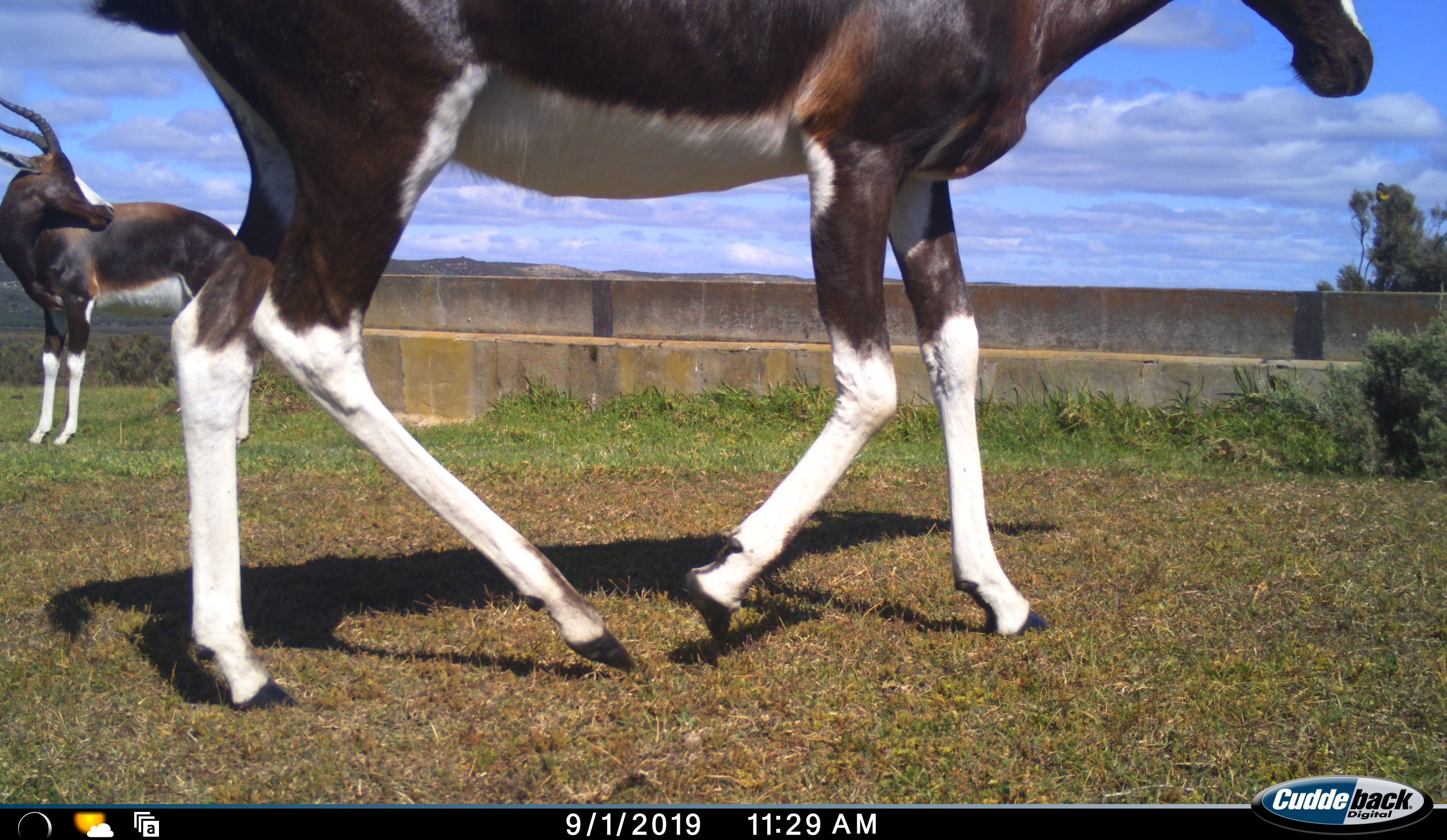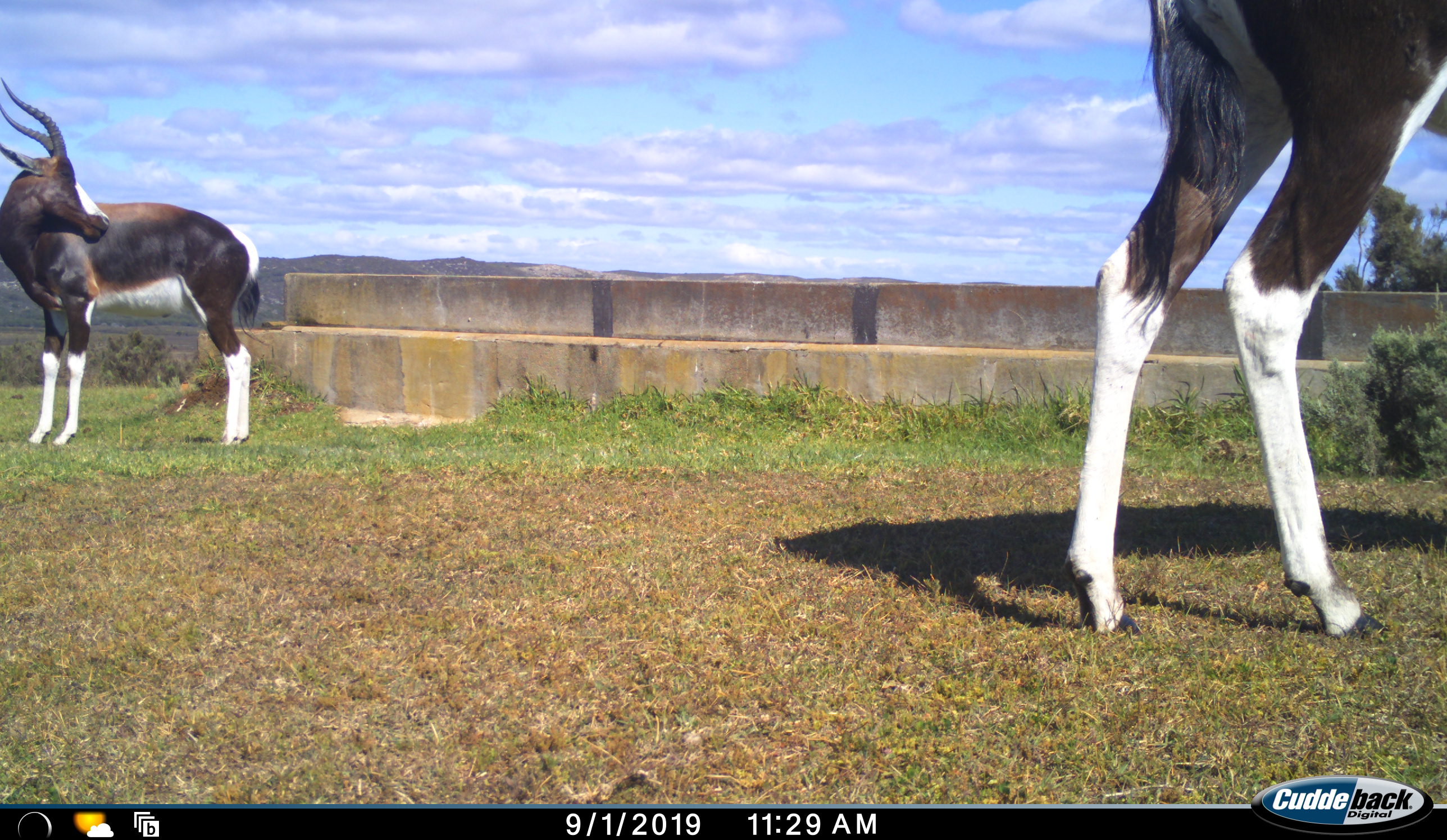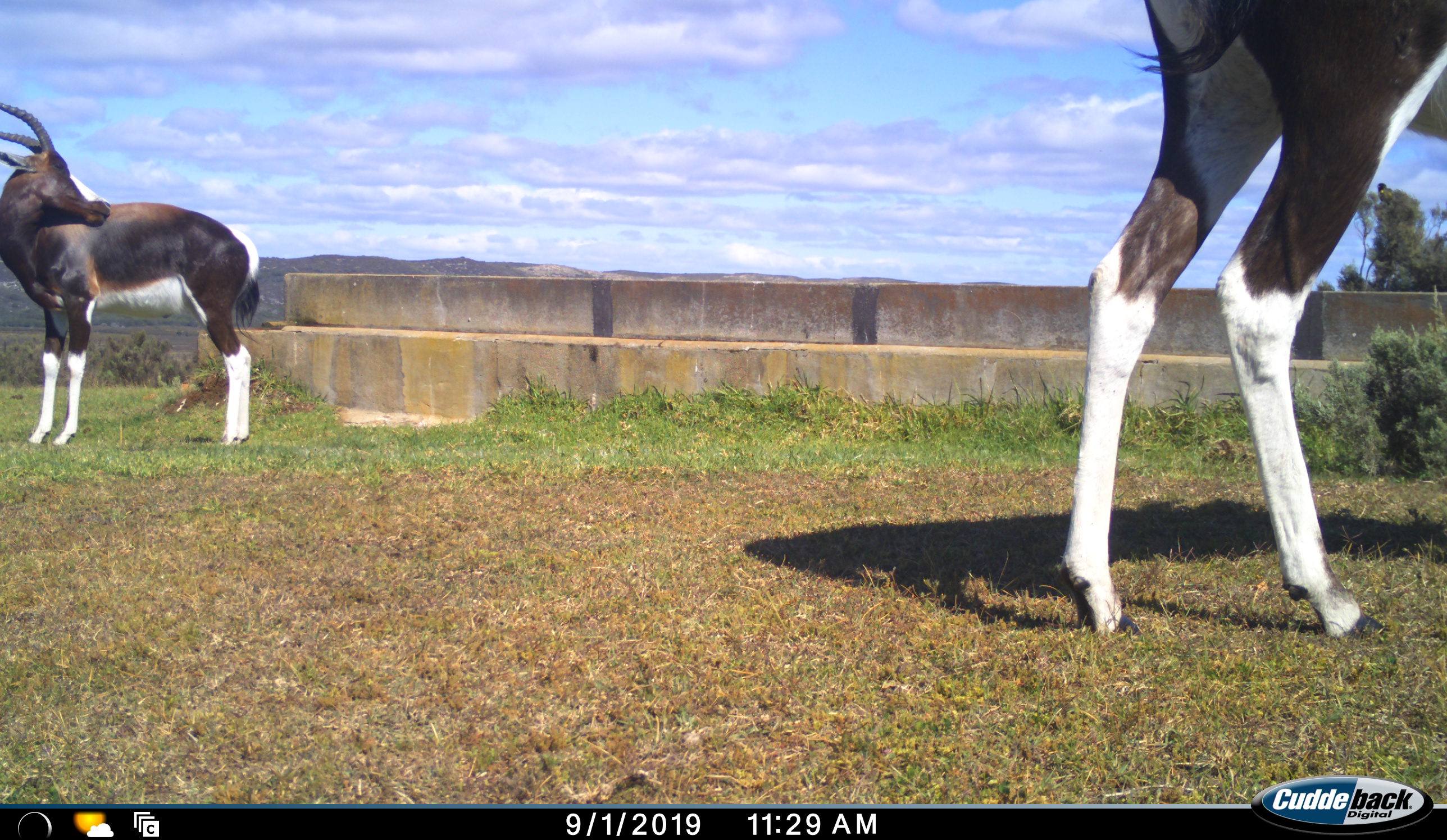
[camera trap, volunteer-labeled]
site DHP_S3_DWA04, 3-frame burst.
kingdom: Animalia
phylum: Chordata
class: Mammalia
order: Artiodactyla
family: Bovidae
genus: Damaliscus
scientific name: Damaliscus pygargus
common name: bontebok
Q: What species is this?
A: Bontebok (Damaliscus pygargus).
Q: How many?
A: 2.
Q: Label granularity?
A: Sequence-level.